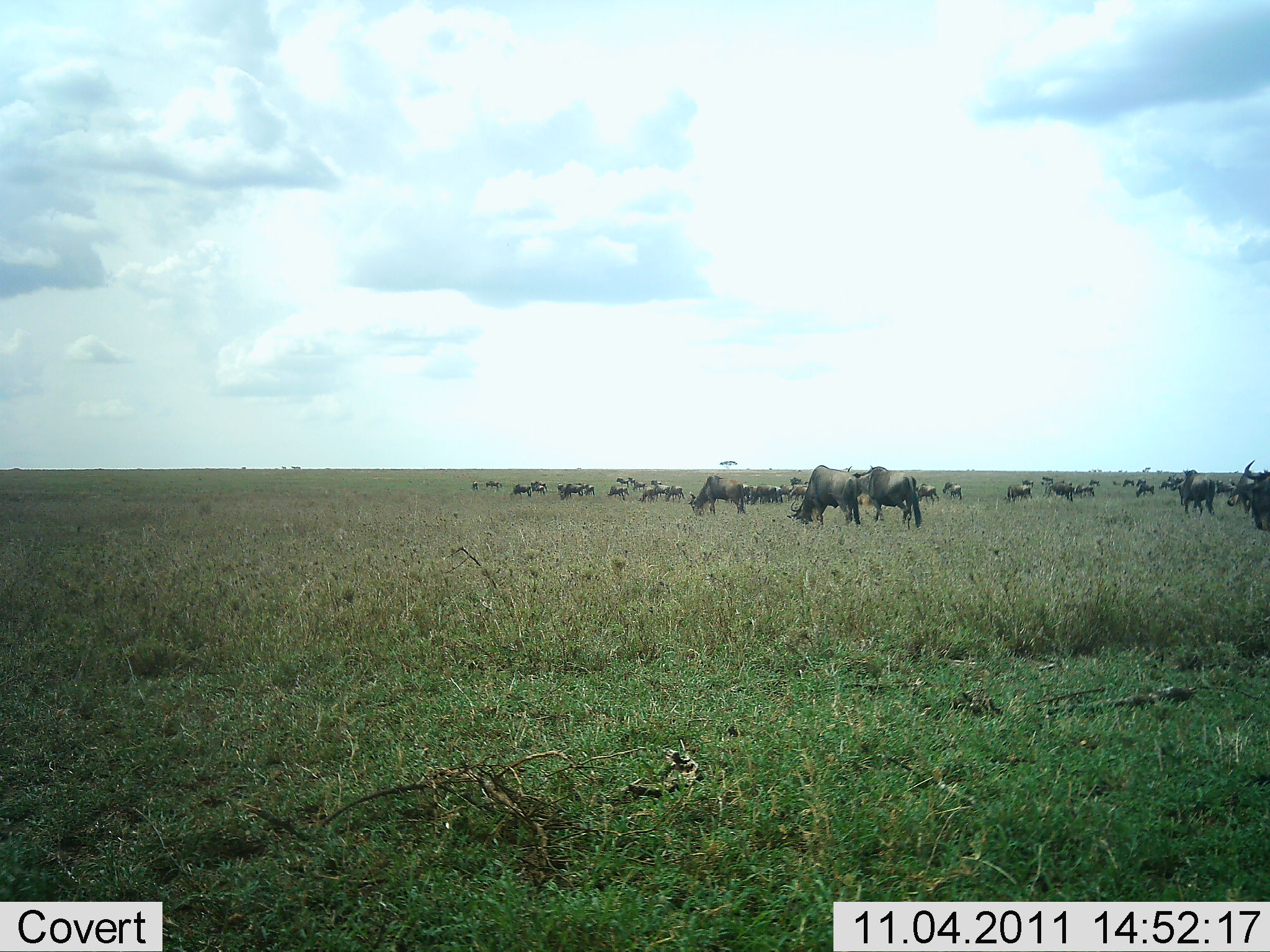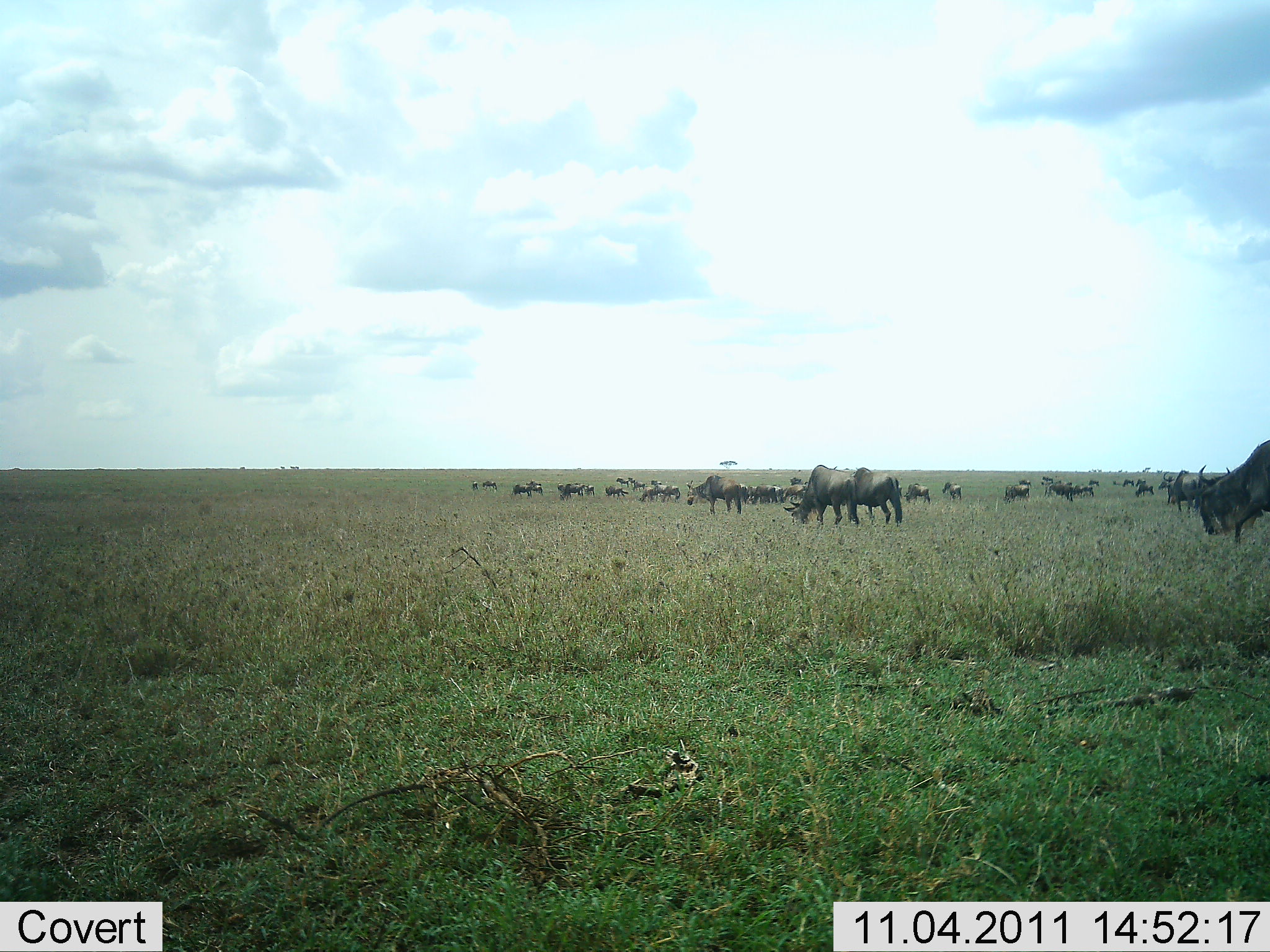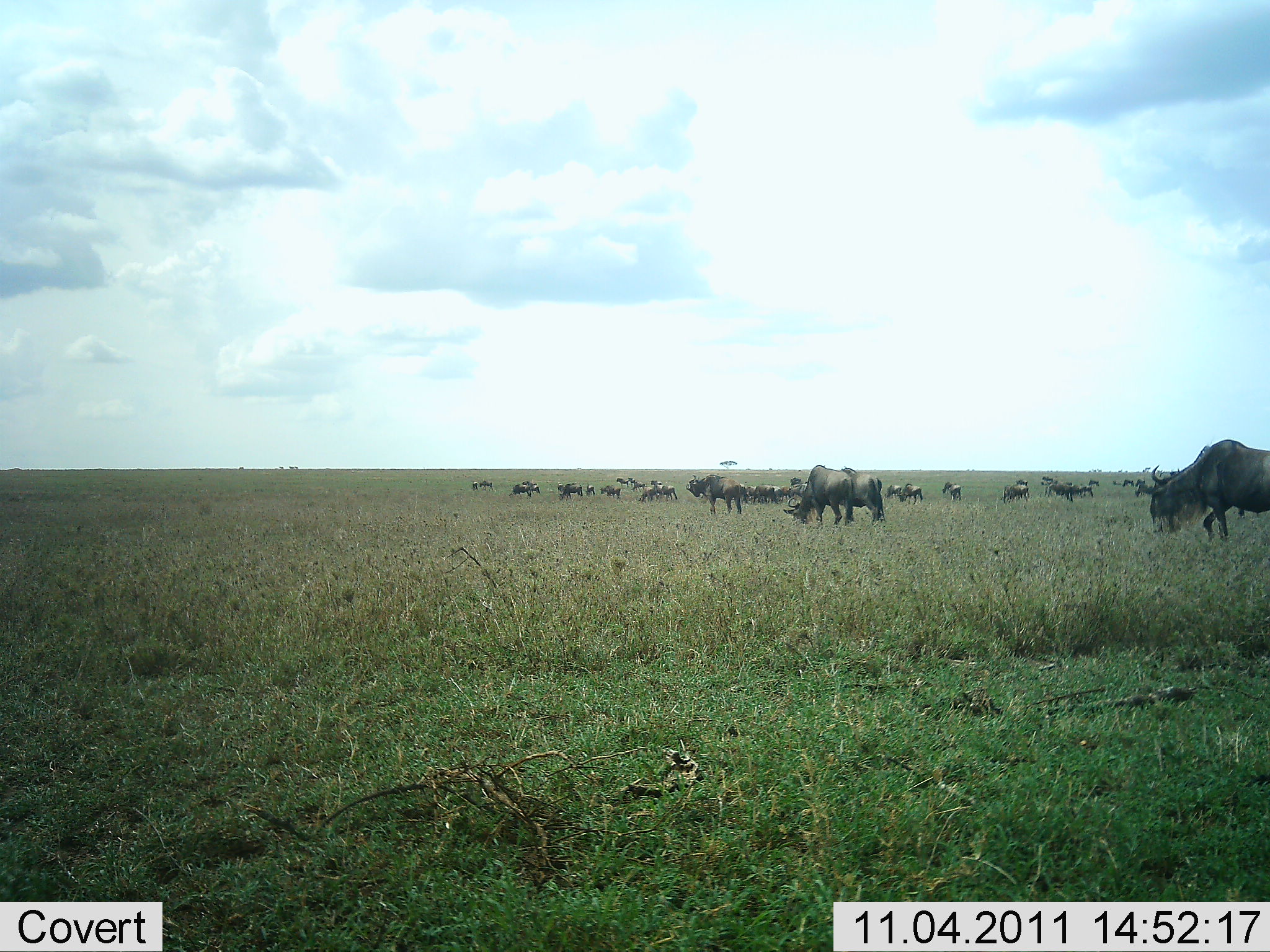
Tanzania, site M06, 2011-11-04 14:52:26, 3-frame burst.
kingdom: Animalia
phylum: Chordata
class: Mammalia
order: Artiodactyla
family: Bovidae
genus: Connochaetes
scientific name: Connochaetes taurinus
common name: blue wildebeest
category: wildebeest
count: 11-50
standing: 31%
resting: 8%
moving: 54%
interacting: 8%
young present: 0%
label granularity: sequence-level